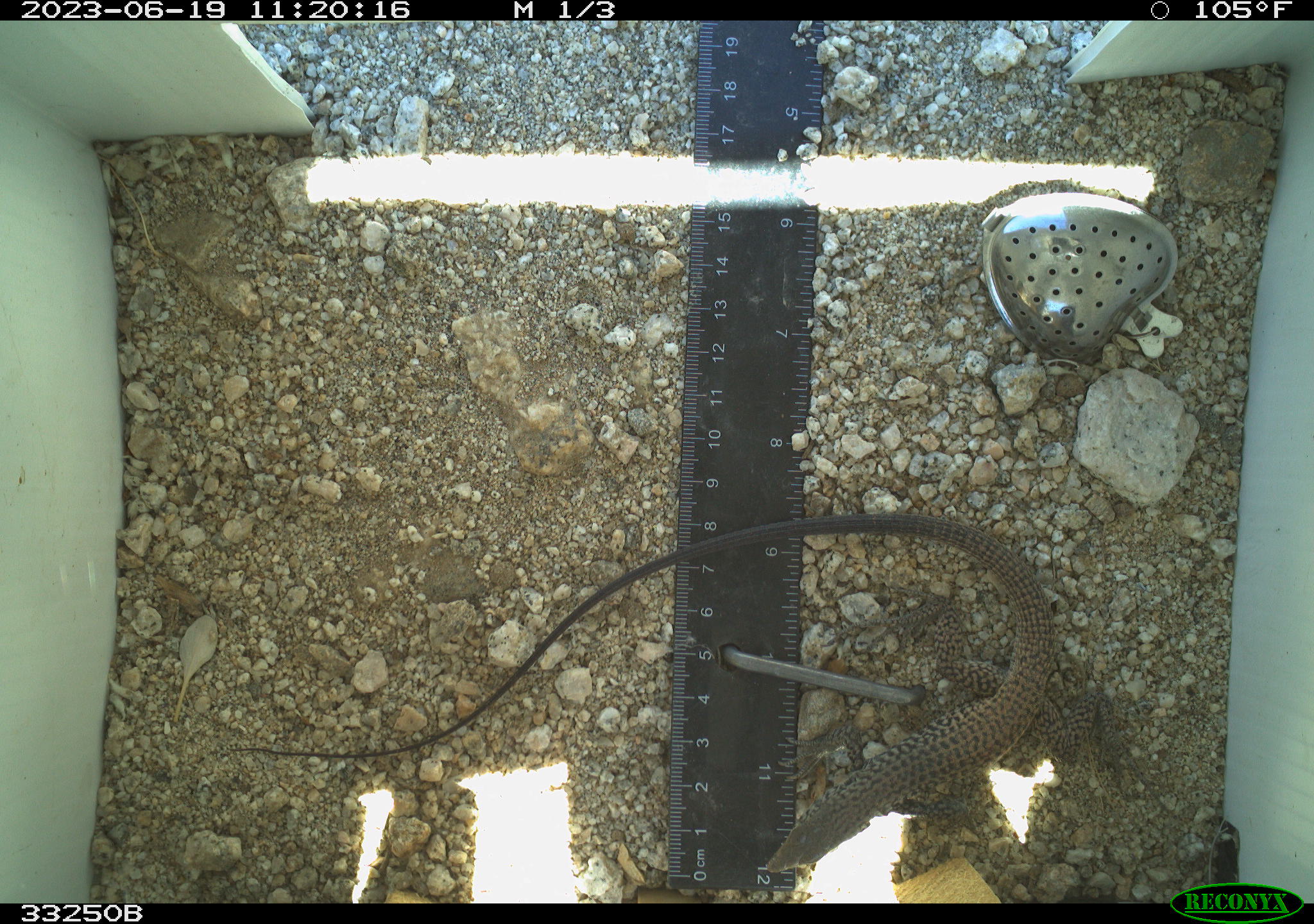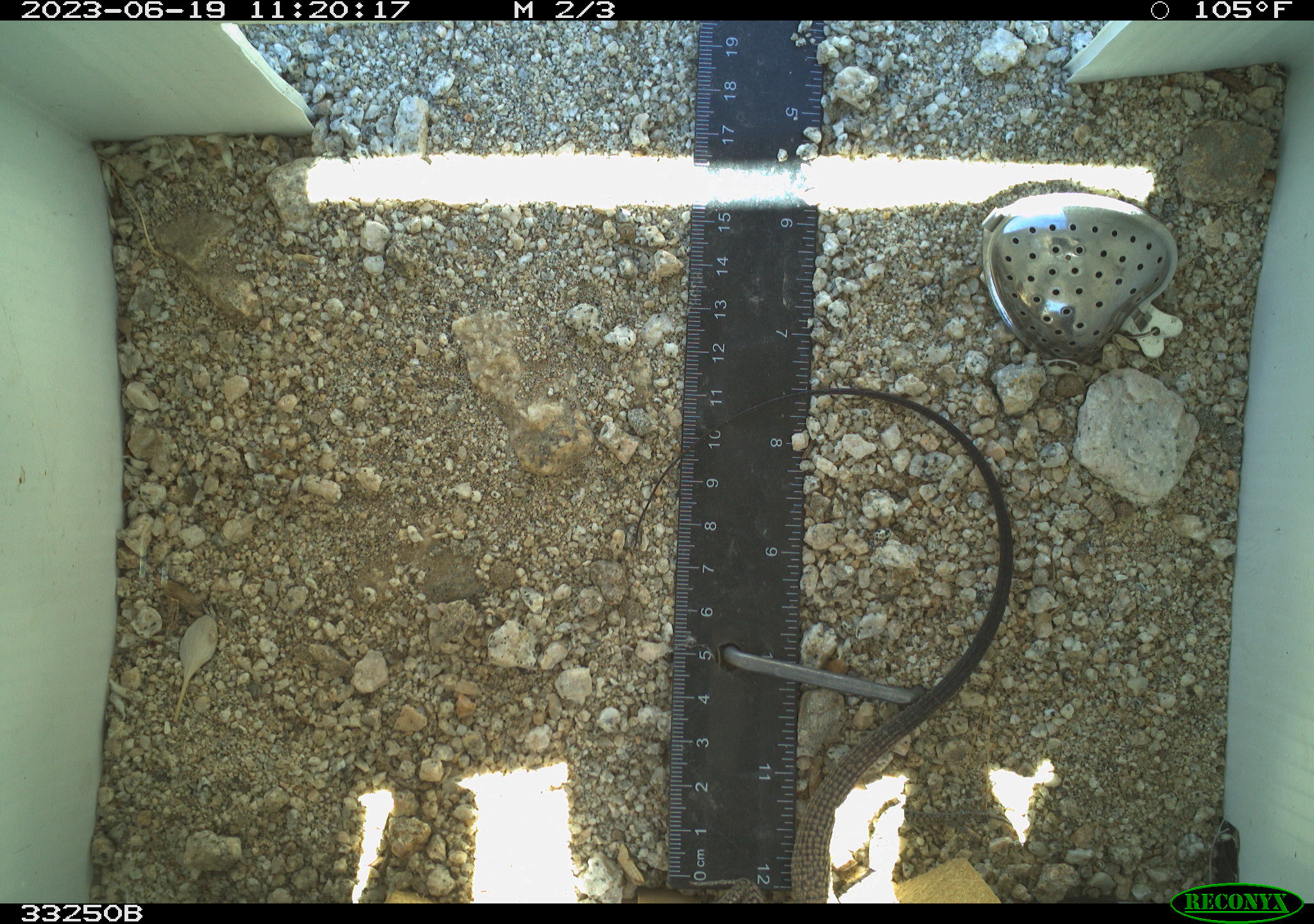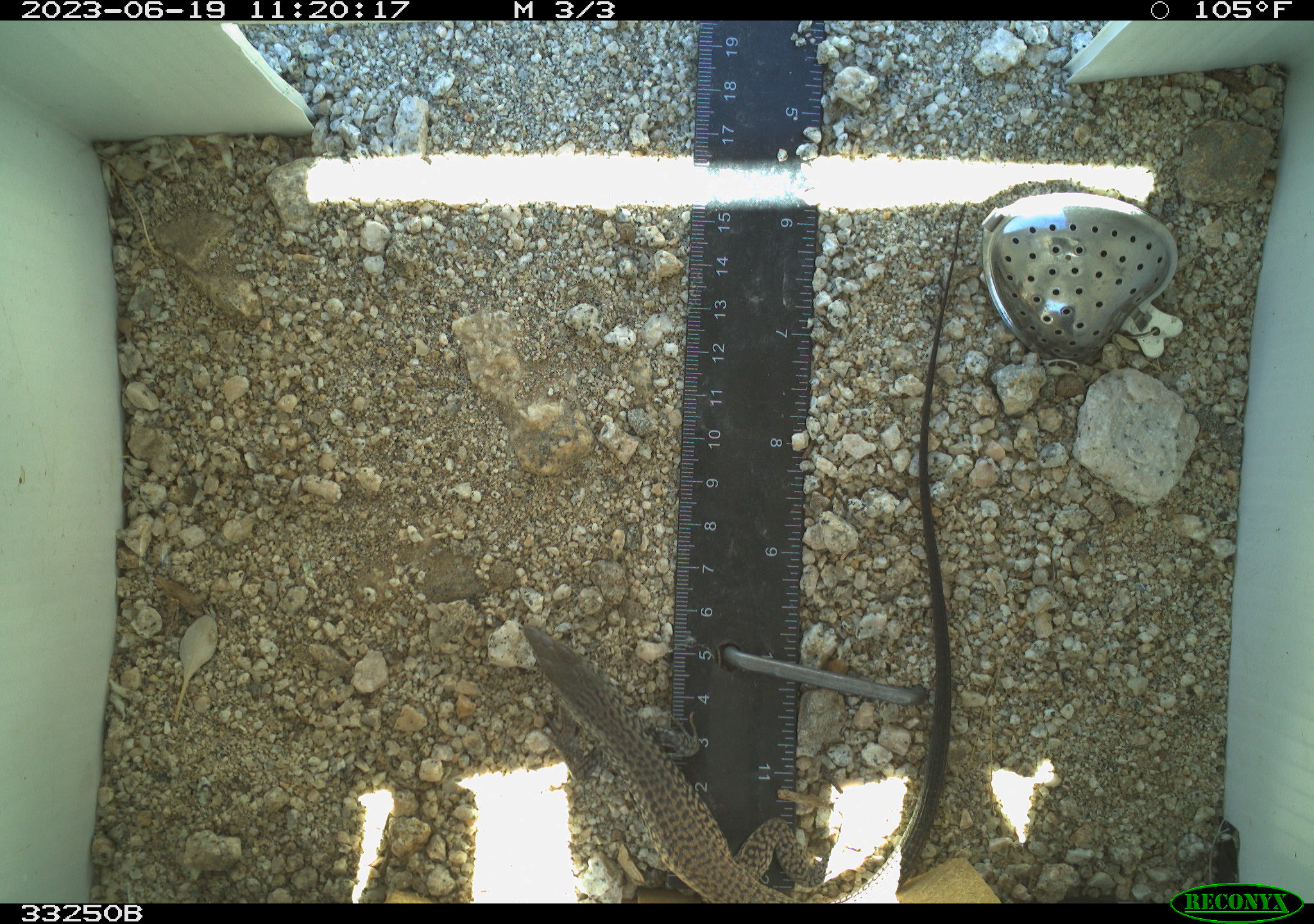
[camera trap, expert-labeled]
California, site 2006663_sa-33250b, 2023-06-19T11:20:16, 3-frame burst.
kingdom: Animalia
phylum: Chordata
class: Reptilia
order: Squamata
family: Teiidae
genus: Aspidoscelis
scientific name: Aspidoscelis tigris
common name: western whiptail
Western whiptail (Aspidoscelis tigris).